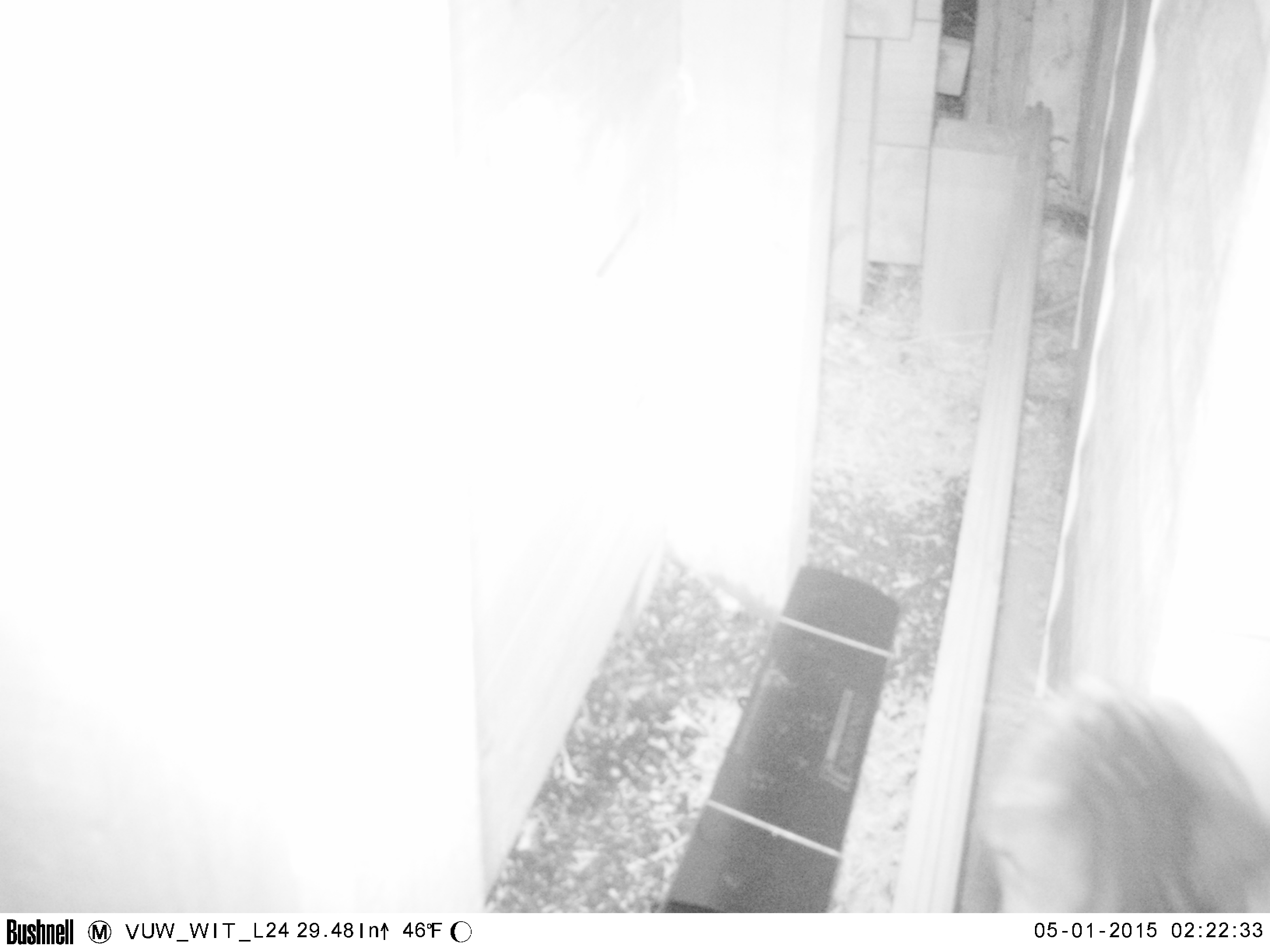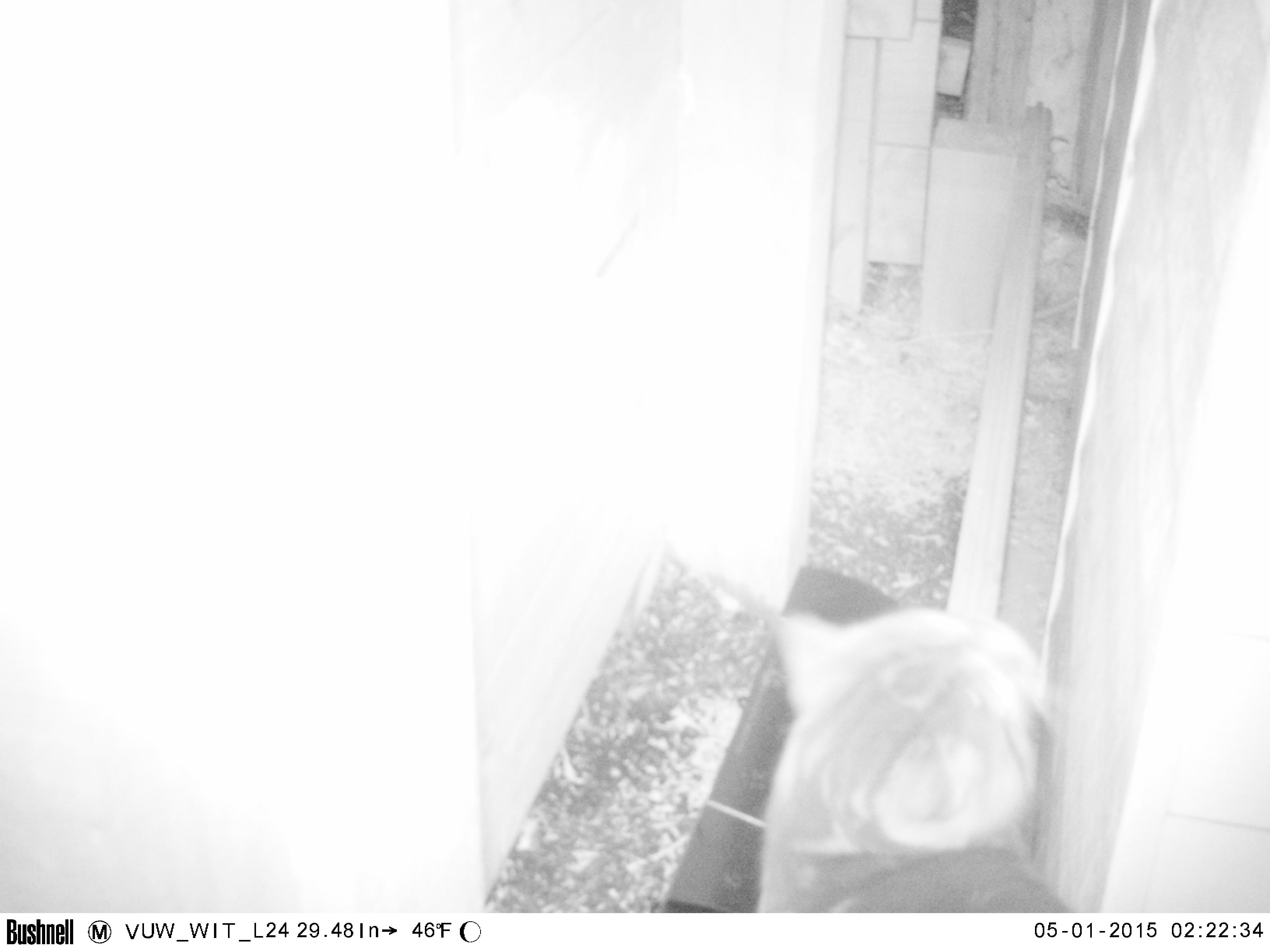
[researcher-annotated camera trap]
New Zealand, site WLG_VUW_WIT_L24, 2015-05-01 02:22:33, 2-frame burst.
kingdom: Animalia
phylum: Chordata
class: Mammalia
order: Carnivora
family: Felidae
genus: Felis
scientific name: Felis catus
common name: domestic cat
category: cat